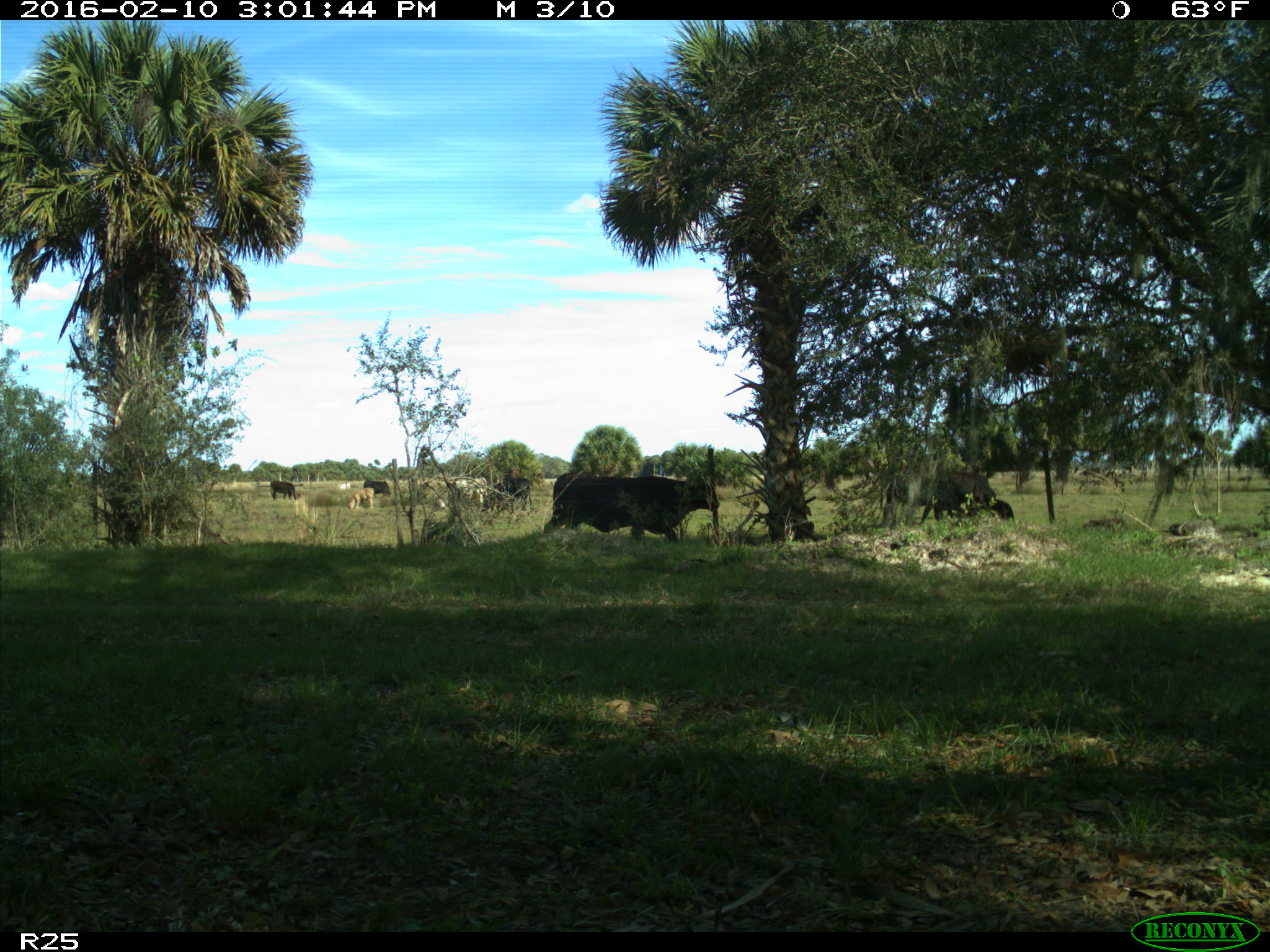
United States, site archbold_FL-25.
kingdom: Animalia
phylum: Chordata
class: Mammalia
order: Artiodactyla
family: Bovidae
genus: Bos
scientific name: Bos taurus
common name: domestic cow